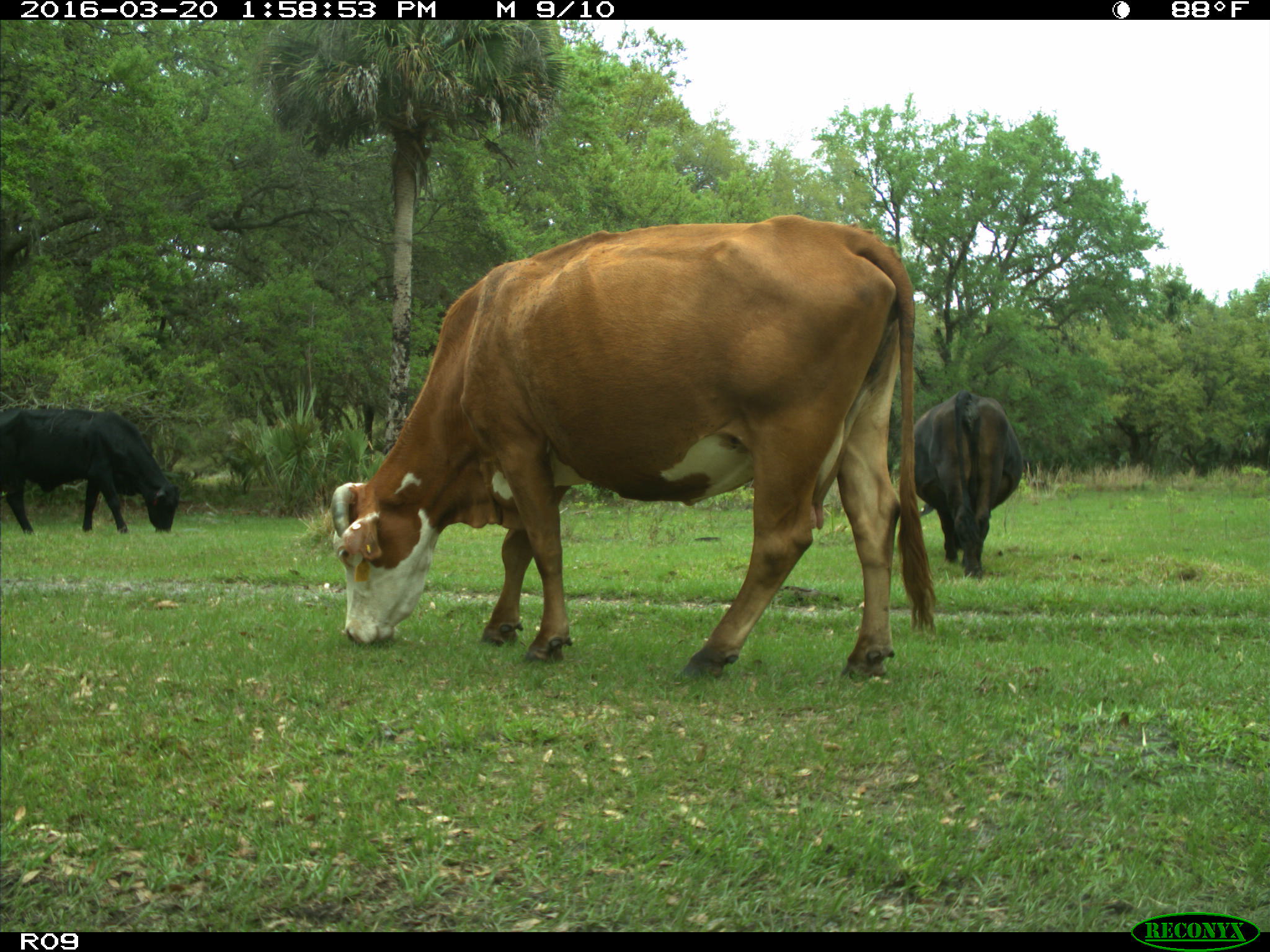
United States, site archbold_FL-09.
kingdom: Animalia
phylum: Chordata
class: Mammalia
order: Artiodactyla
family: Bovidae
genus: Bos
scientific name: Bos taurus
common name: domestic cow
Bos taurus (domestic cow).